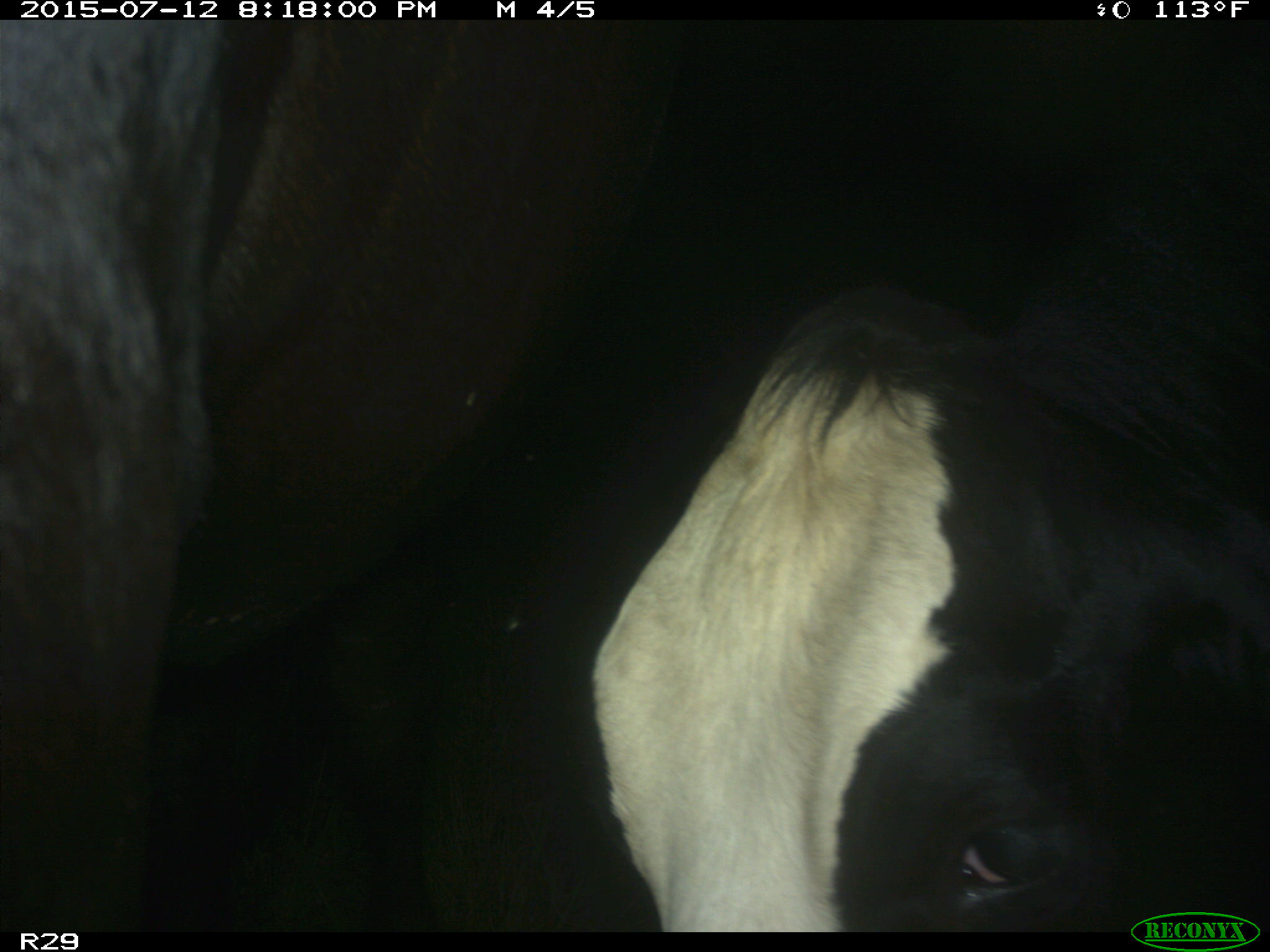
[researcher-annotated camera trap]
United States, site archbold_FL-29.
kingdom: Animalia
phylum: Chordata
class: Mammalia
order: Artiodactyla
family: Bovidae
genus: Bos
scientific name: Bos taurus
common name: domestic cow